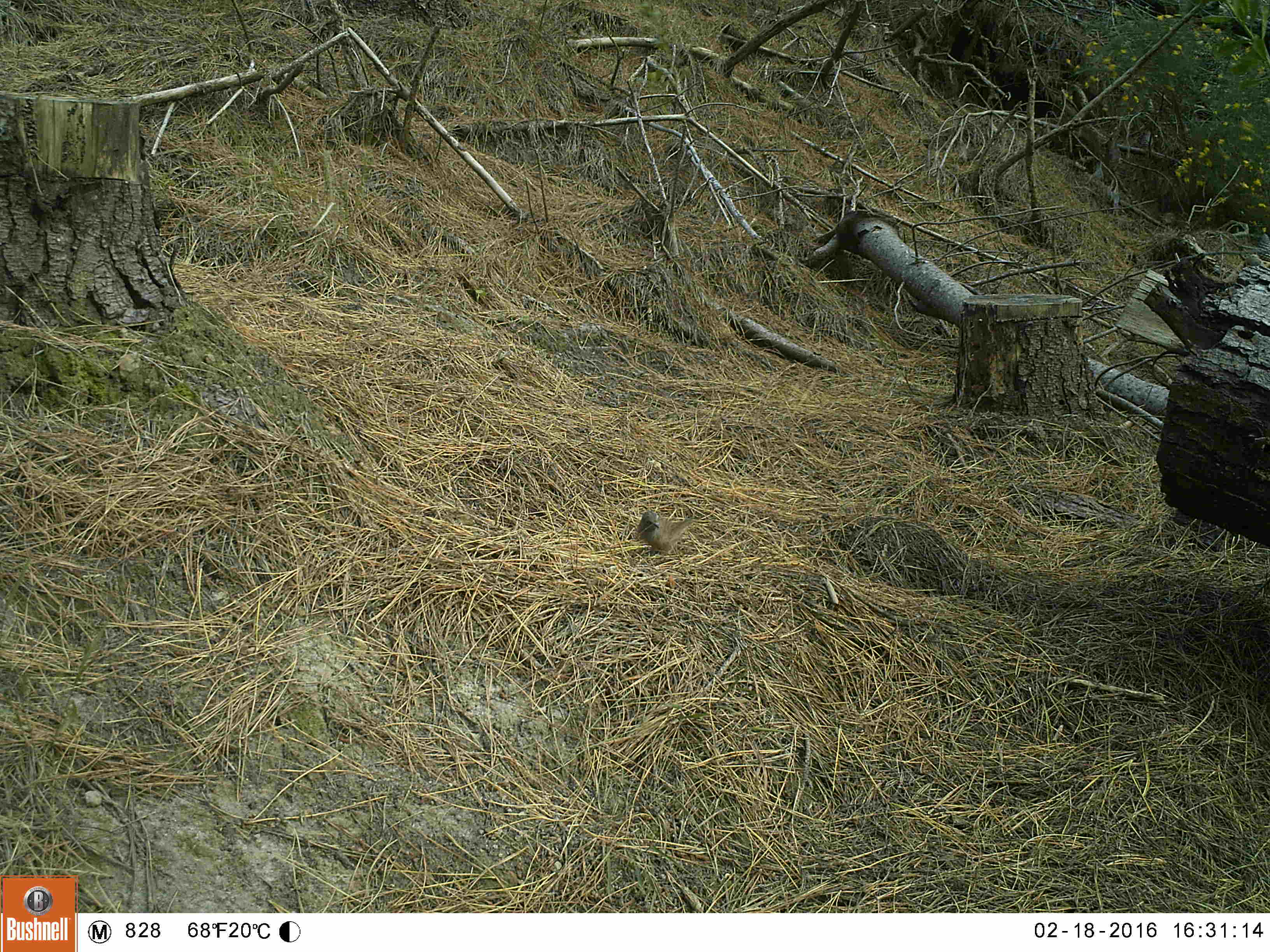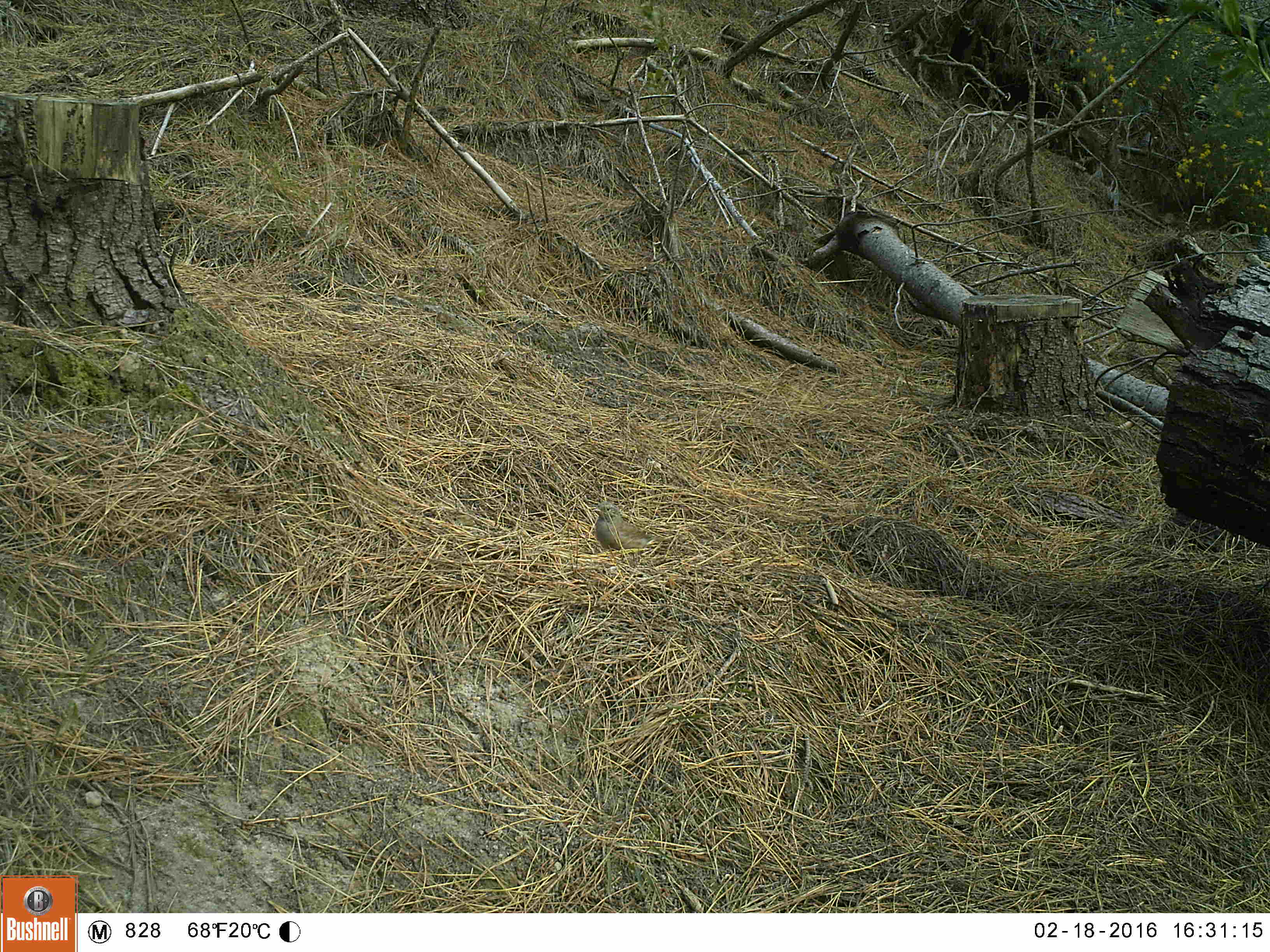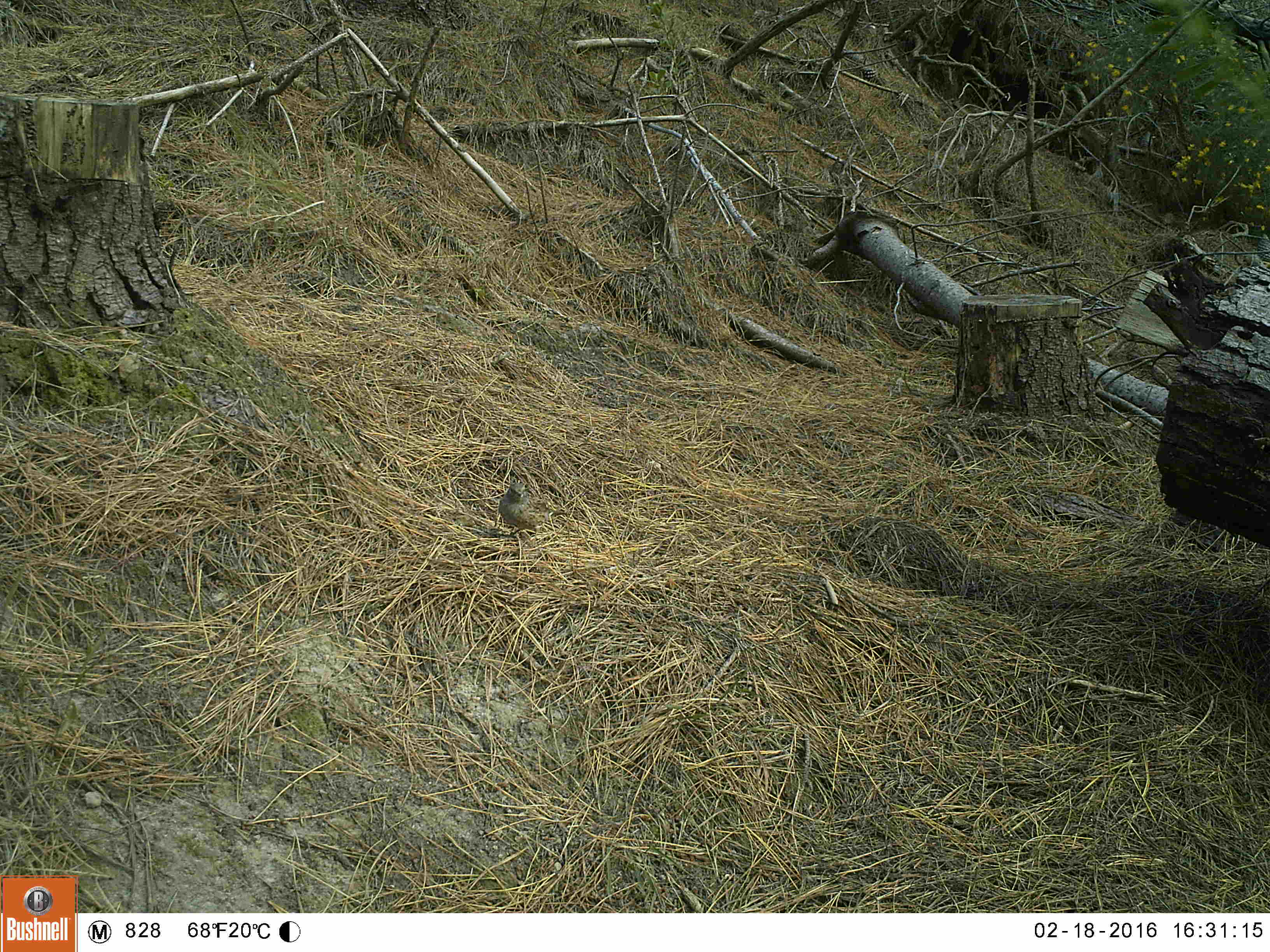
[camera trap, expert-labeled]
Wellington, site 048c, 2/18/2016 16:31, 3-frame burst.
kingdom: Animalia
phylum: Chordata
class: Aves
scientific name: Aves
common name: bird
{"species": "bird (Aves)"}